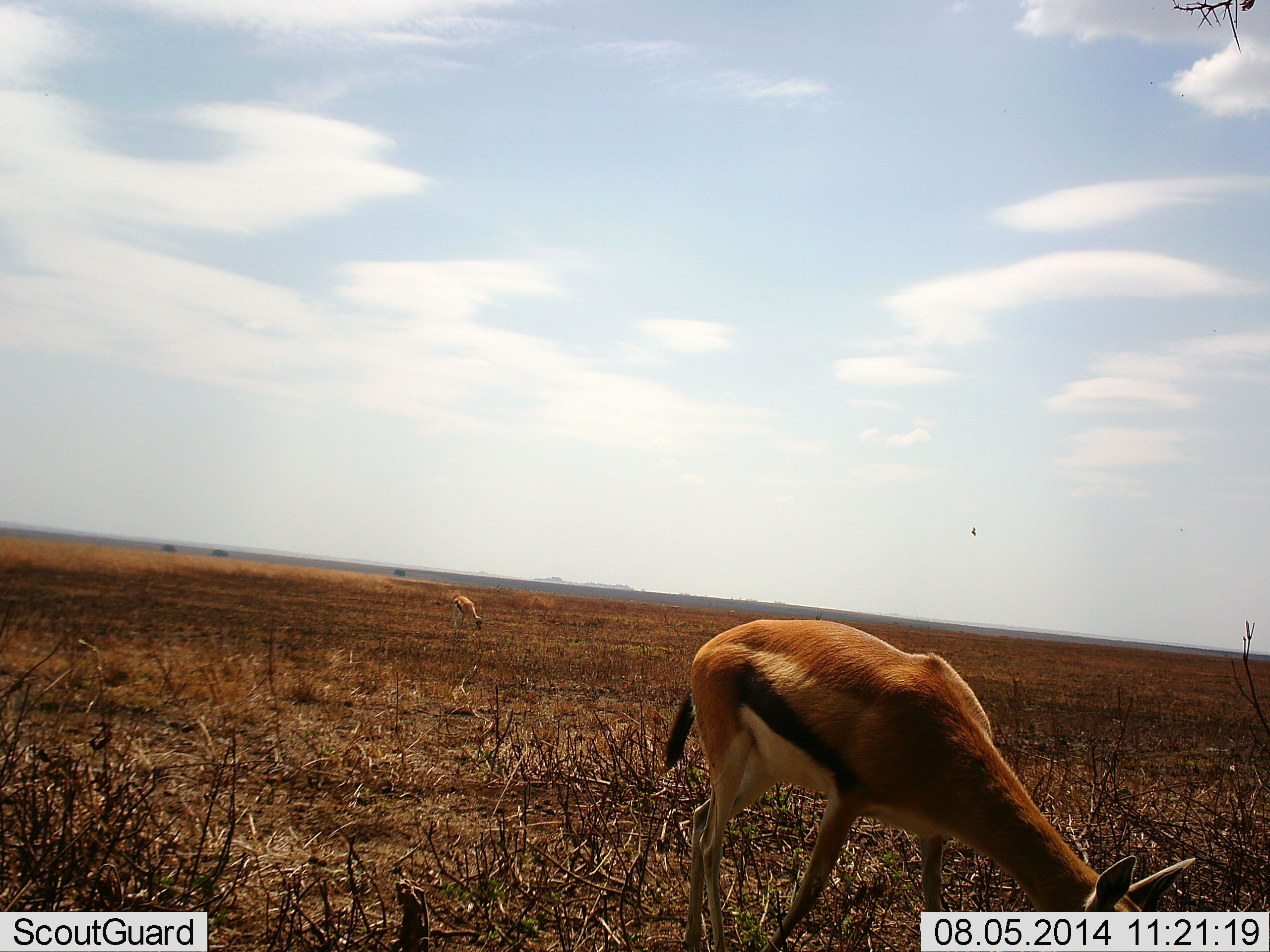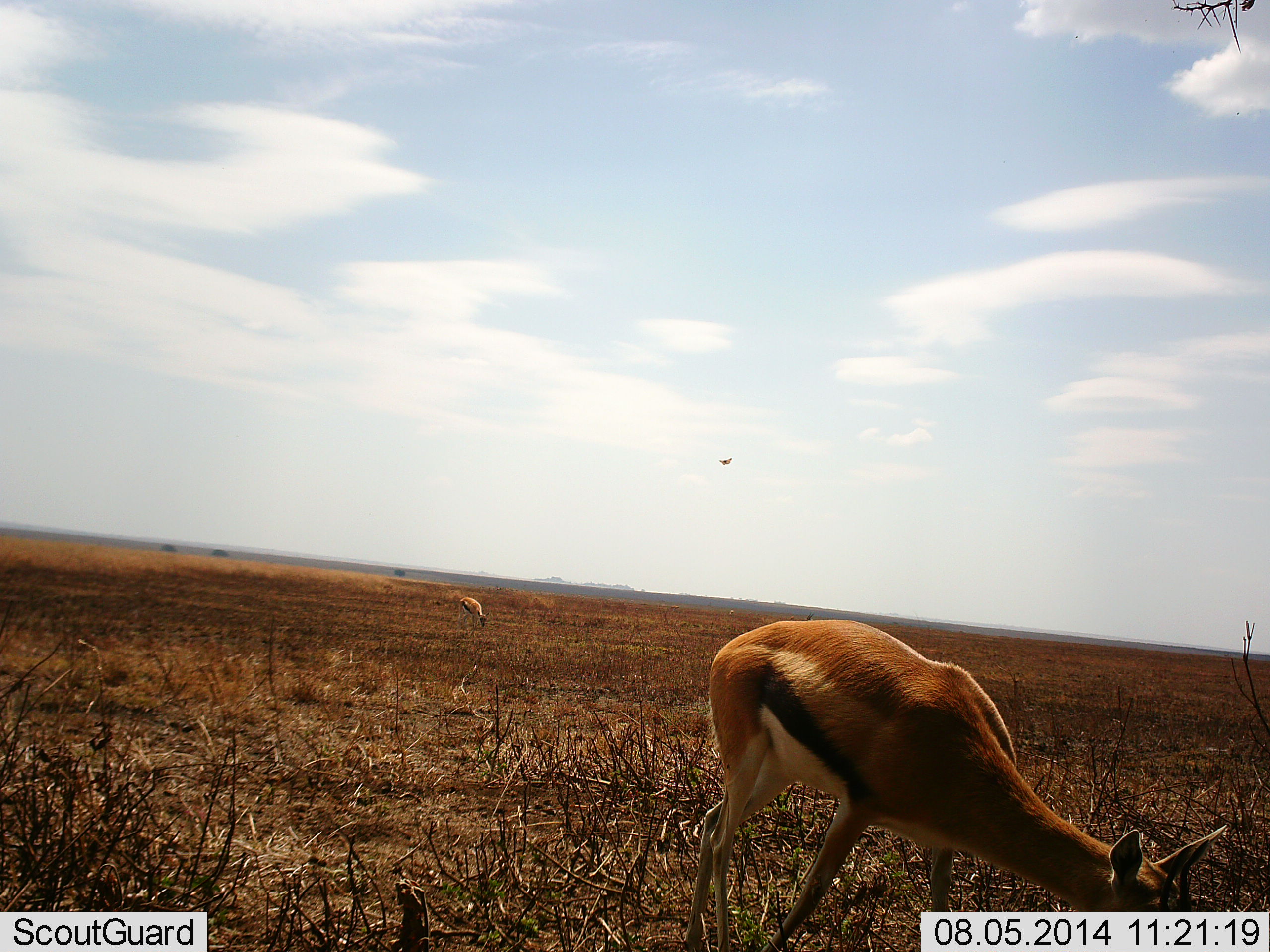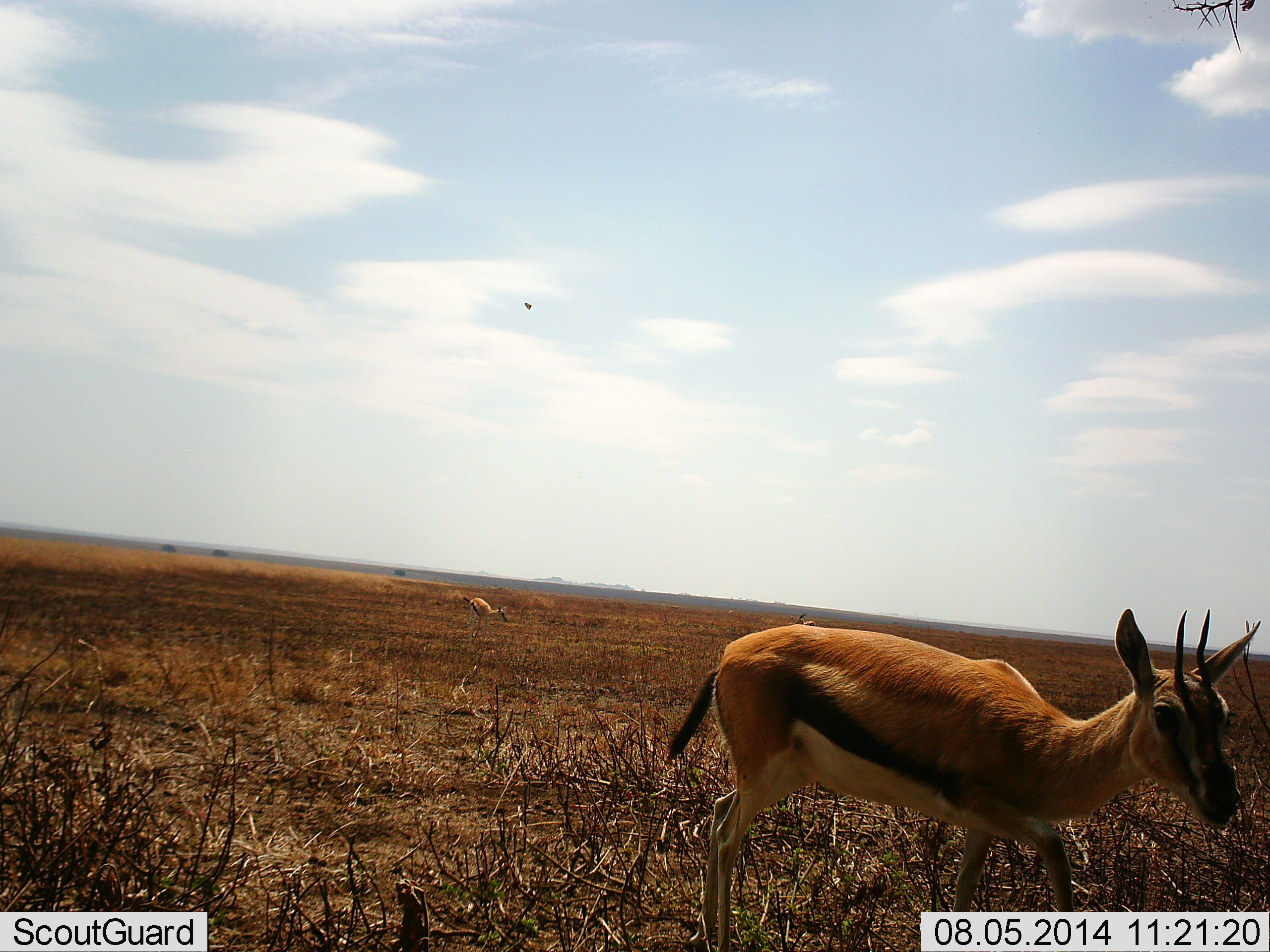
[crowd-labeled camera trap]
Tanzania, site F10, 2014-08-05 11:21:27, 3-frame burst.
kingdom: Animalia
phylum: Chordata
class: Mammalia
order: Artiodactyla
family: Bovidae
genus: Eudorcas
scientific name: Eudorcas thomsonii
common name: thomson's gazelle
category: gazellethomsons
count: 2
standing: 0%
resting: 0%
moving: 6%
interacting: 0%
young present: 0%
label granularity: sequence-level